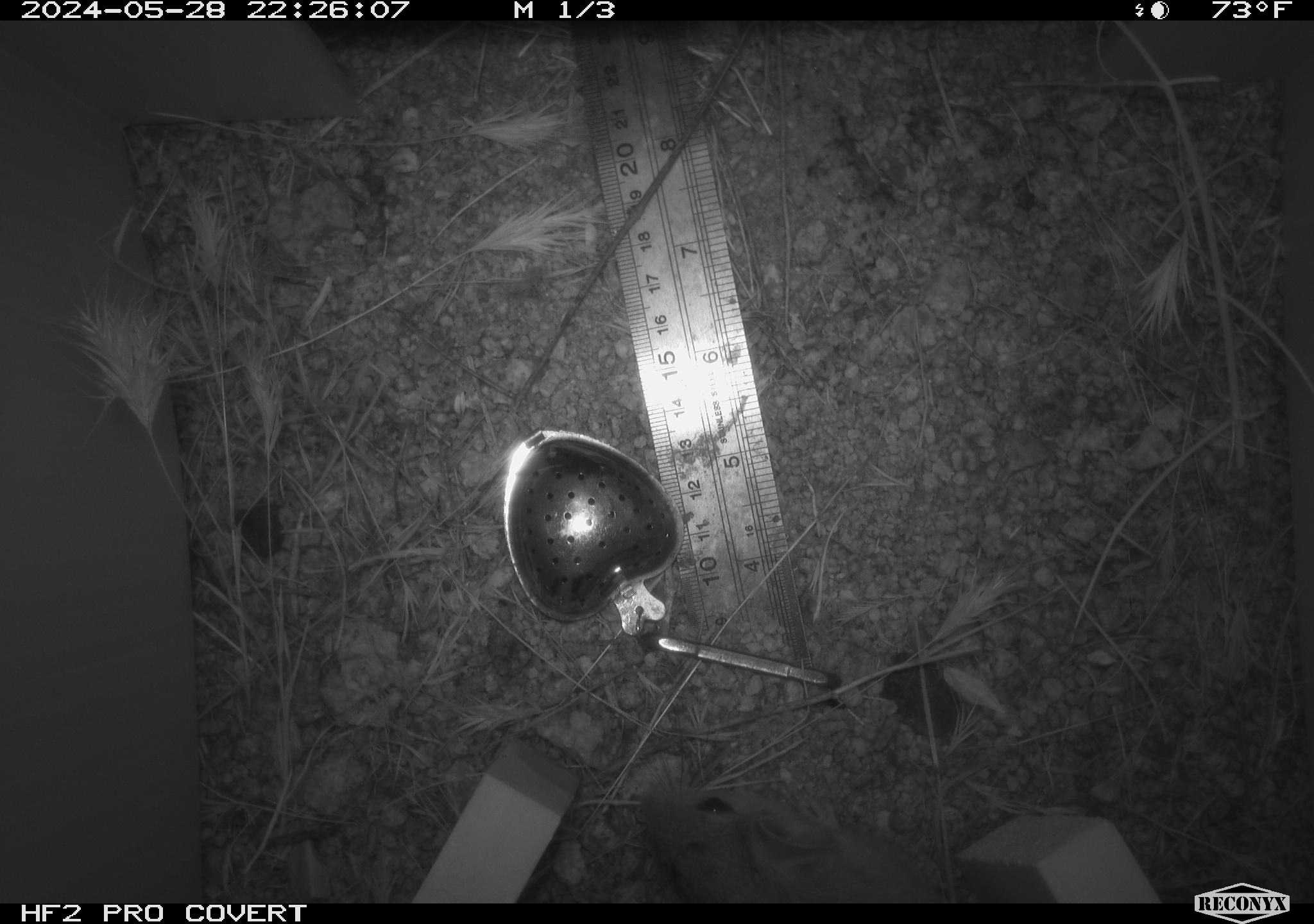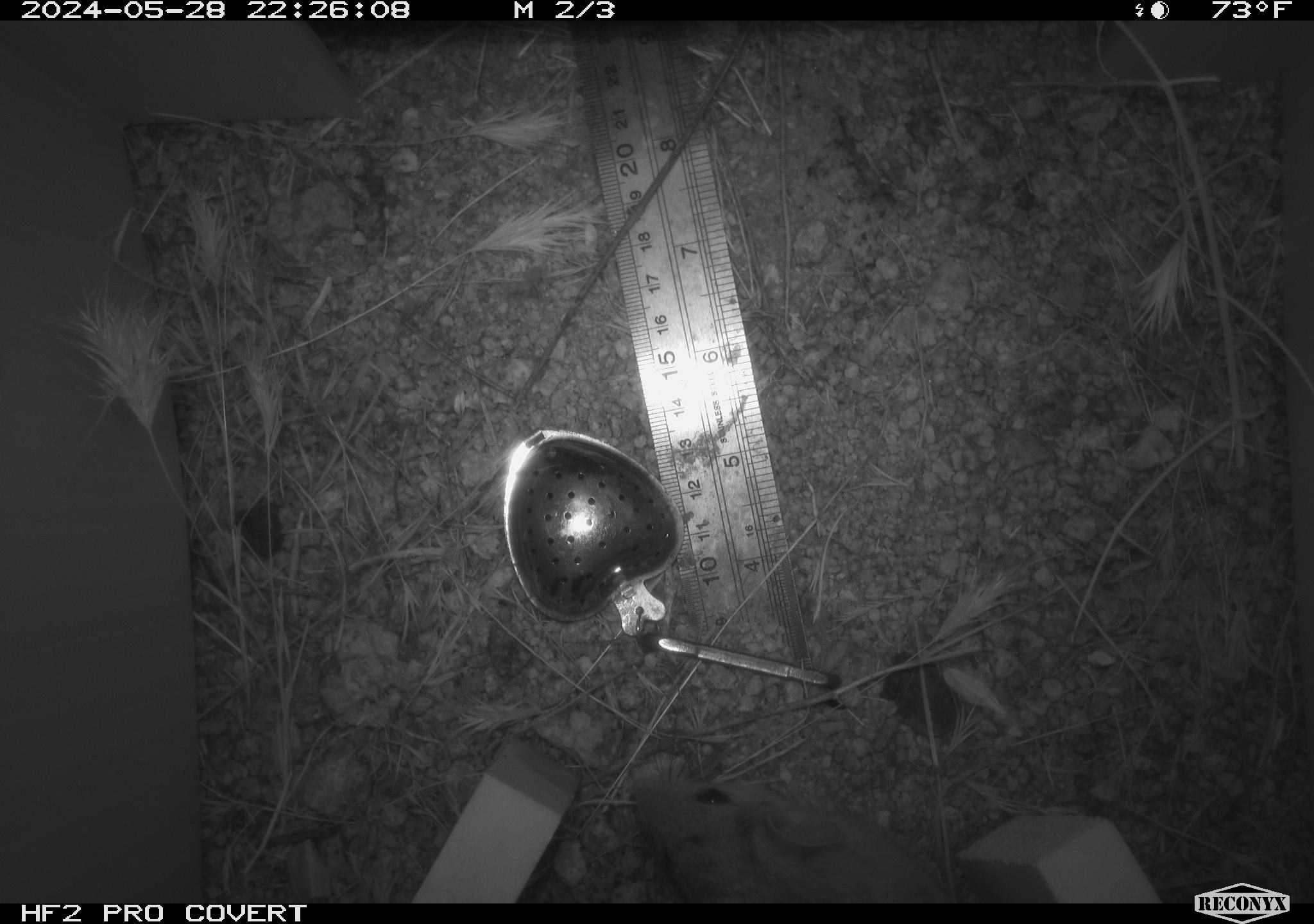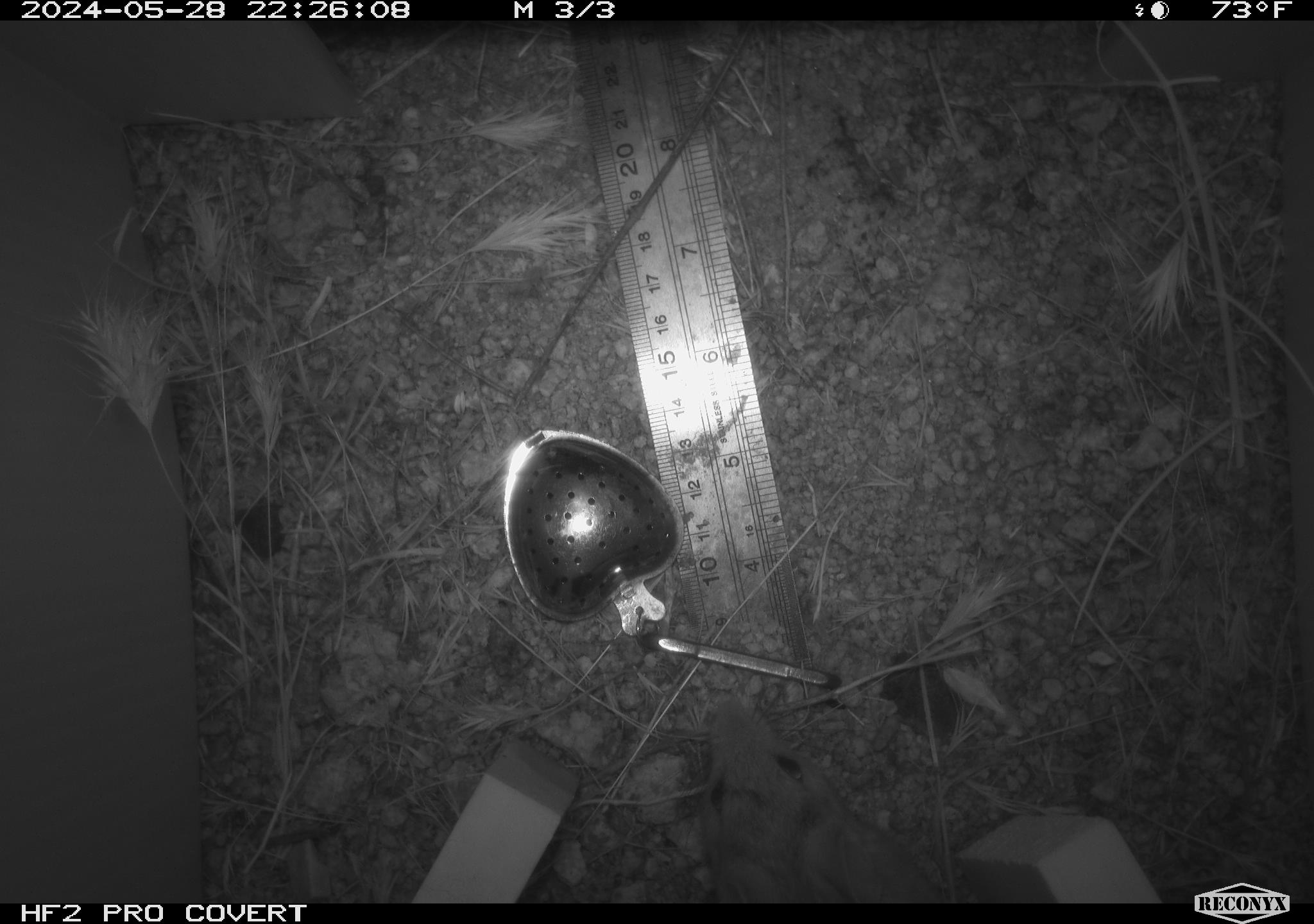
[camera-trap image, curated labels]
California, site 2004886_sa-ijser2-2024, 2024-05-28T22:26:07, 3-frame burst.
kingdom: Animalia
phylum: Chordata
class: Mammalia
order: Rodentia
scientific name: Rodentia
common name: woodrat or rat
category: woodrat or rat species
Woodrat or rat species (woodrat or rat) (Rodentia).